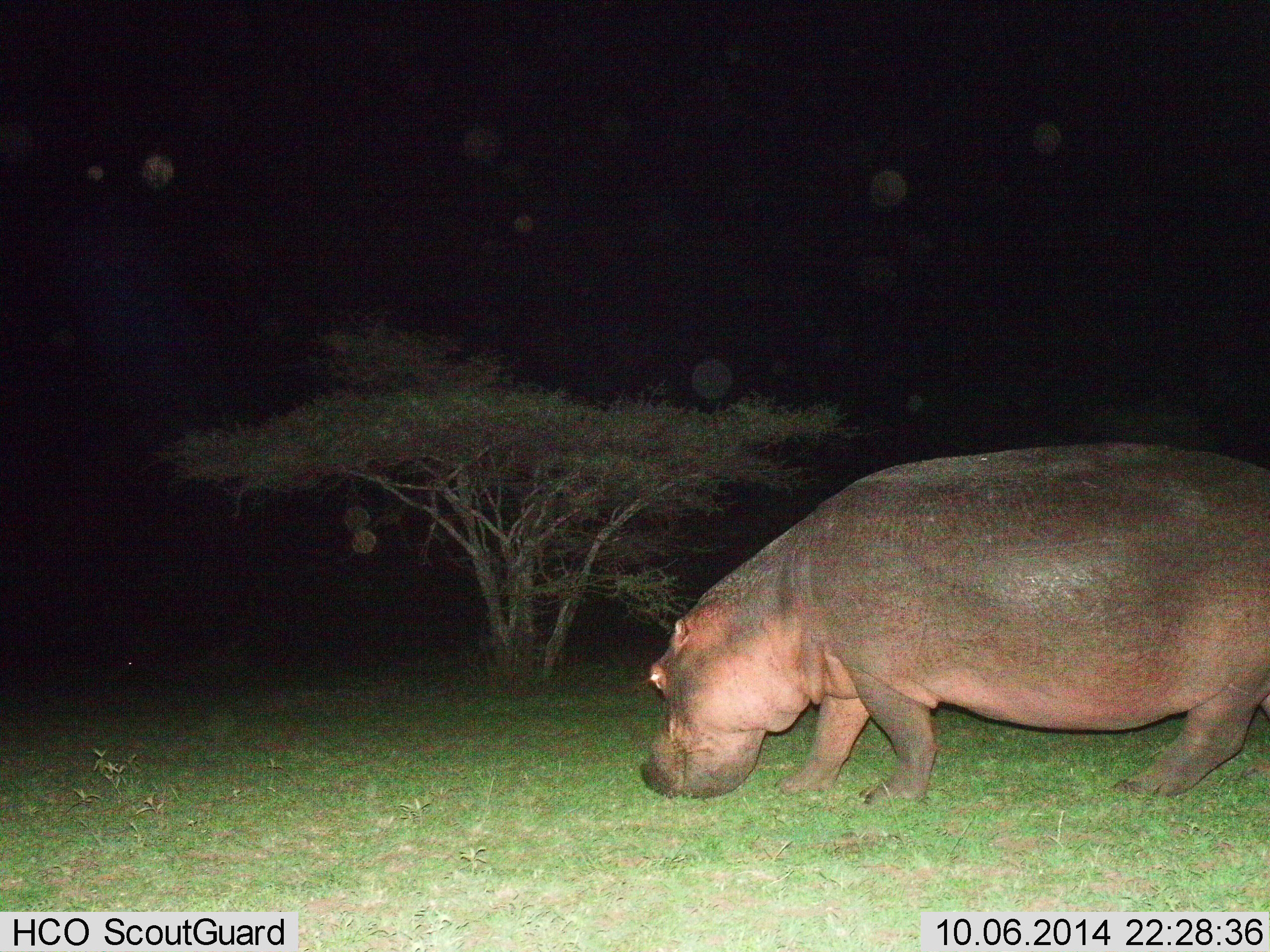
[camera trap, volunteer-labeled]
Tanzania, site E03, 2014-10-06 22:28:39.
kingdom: Animalia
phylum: Chordata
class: Mammalia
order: Artiodactyla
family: Hippopotamidae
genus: Hippopotamus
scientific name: Hippopotamus amphibius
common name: hippopotamus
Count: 1.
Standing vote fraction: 40%.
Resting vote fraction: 0%.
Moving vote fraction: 20%.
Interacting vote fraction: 0%.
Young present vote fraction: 0%.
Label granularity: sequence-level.